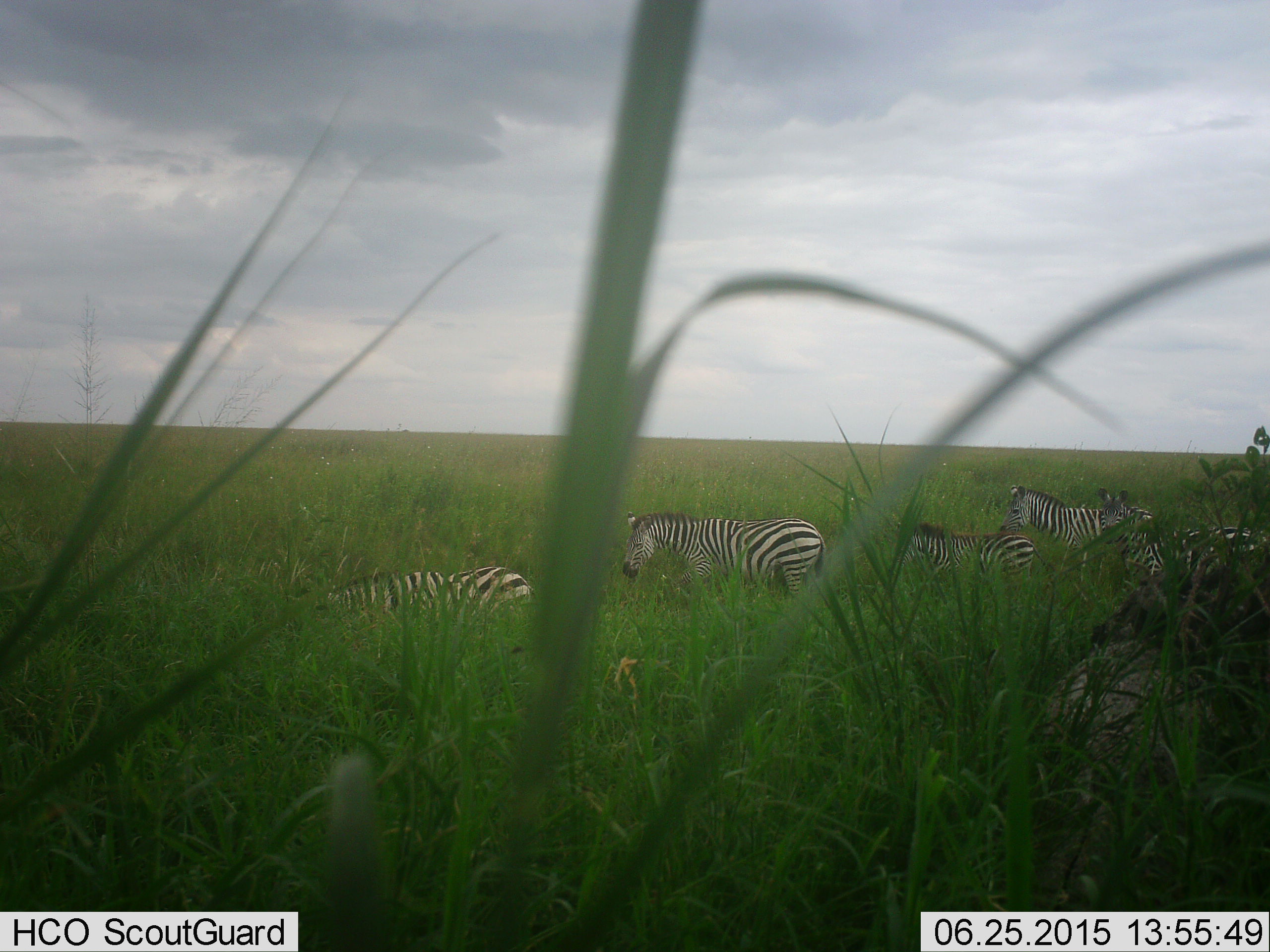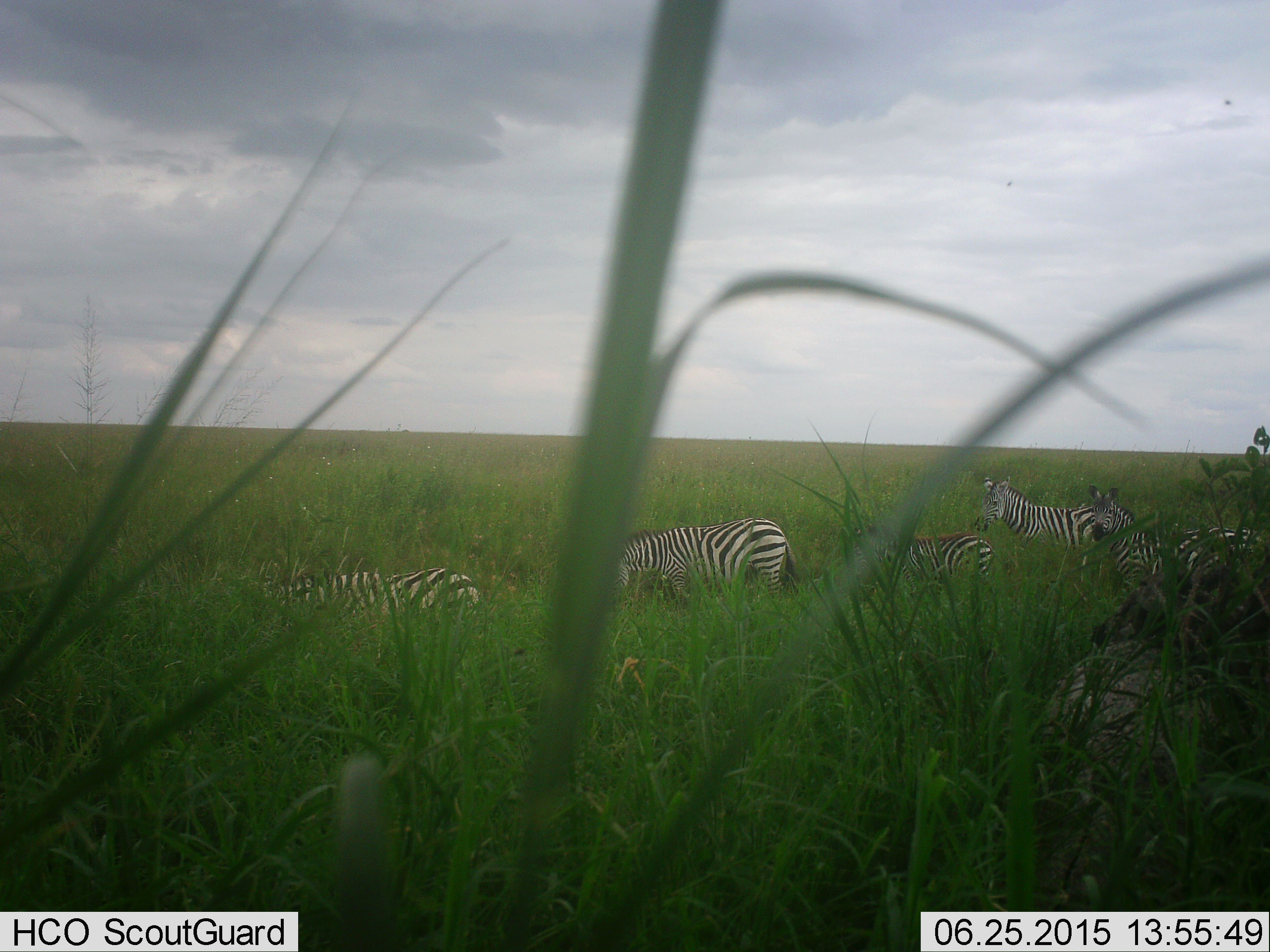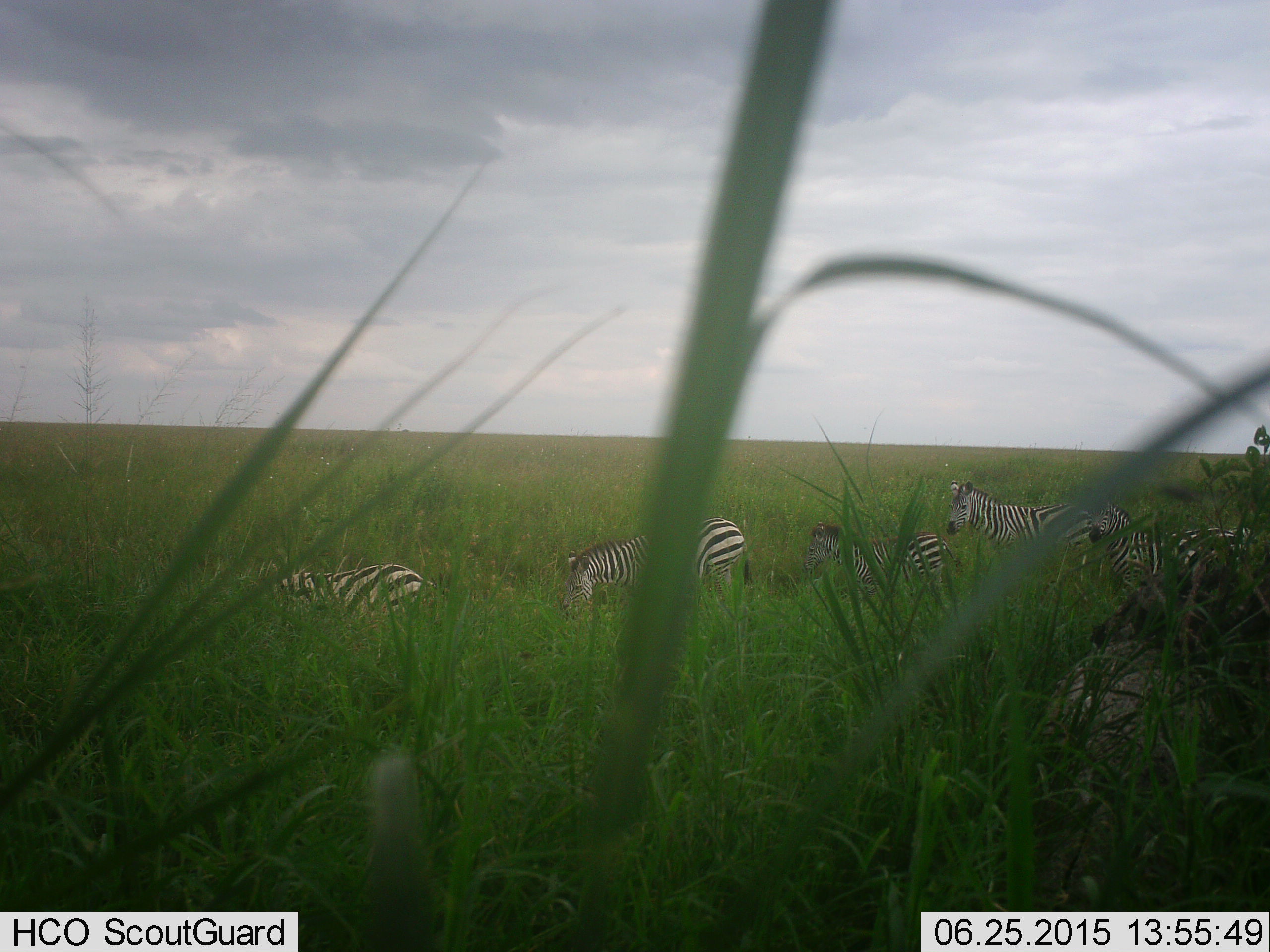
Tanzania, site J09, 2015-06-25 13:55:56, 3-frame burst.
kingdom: Animalia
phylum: Chordata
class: Mammalia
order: Perissodactyla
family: Equidae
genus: Equus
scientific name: Equus quagga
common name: plains zebra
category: zebra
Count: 5.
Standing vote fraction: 40%.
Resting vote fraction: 10%.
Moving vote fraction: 60%.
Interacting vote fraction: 0%.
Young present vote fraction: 50%.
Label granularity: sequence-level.